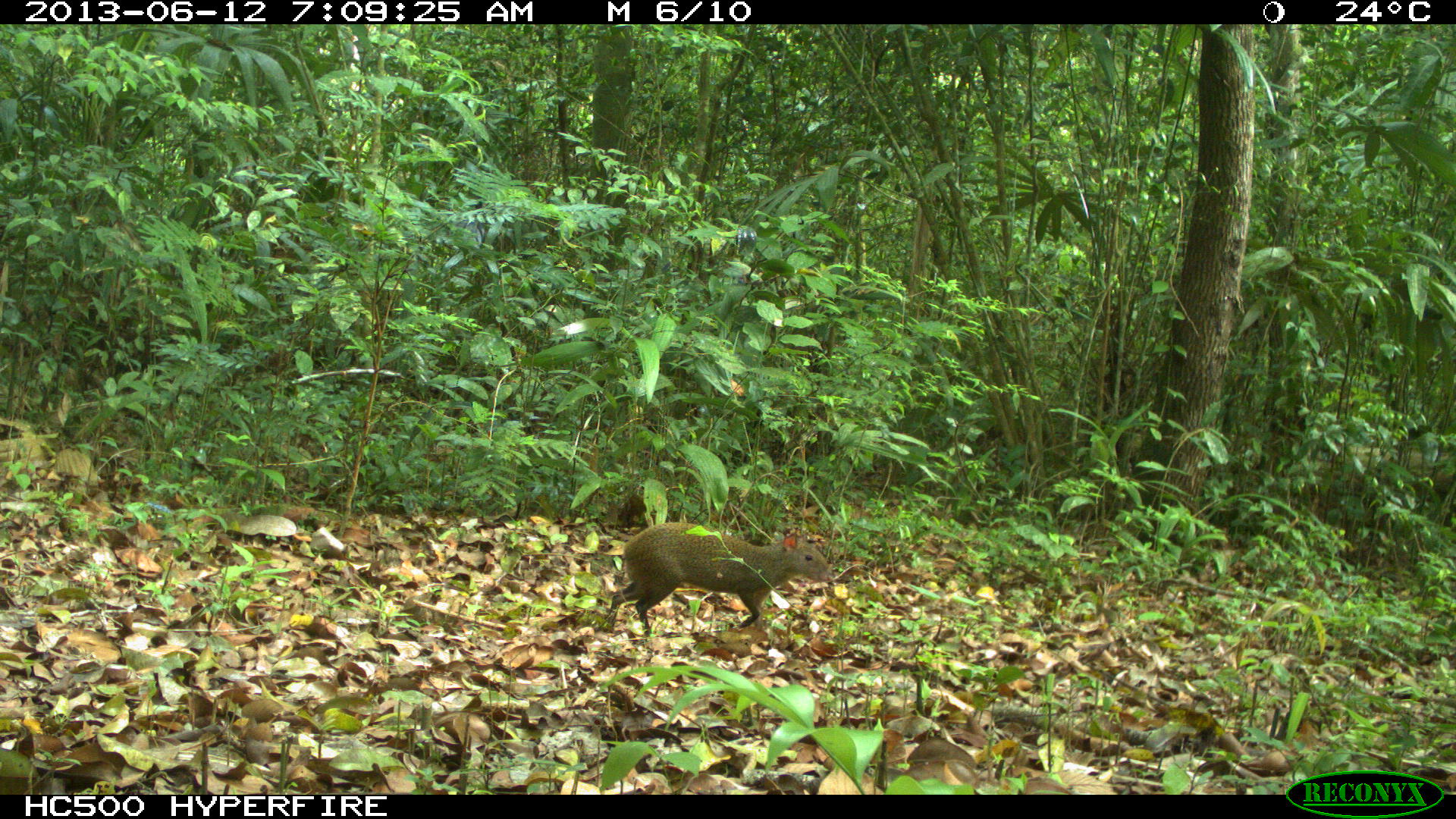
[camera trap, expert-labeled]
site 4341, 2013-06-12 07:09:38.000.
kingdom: Animalia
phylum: Chordata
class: Mammalia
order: Rodentia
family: Dasyproctidae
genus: Dasyprocta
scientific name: Dasyprocta punctata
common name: central american agouti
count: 1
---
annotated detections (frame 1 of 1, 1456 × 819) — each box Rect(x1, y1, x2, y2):
dasyprocta punctata: Rect(605, 521, 836, 636)